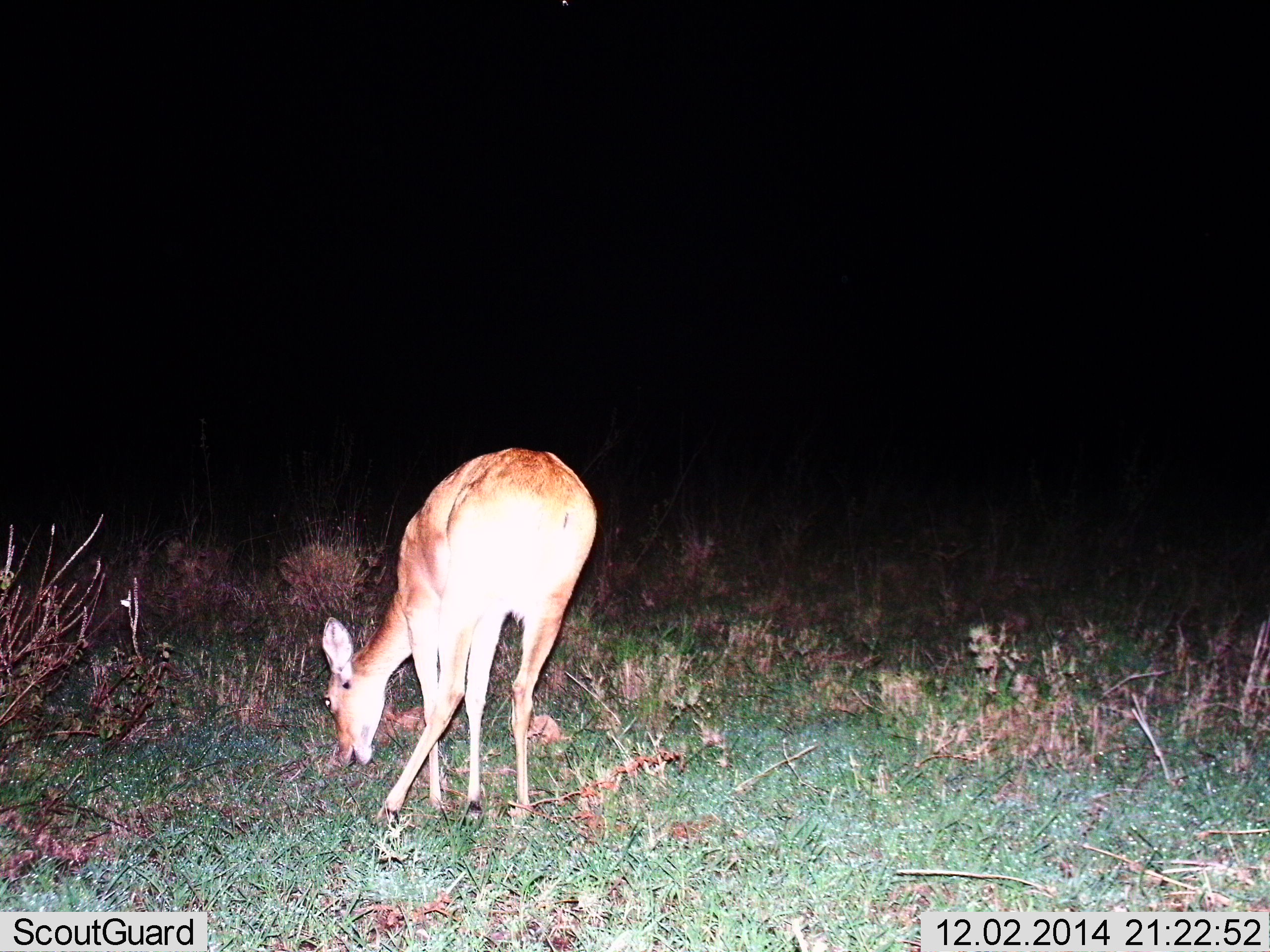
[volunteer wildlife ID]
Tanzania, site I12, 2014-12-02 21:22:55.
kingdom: Animalia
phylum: Chordata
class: Mammalia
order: Artiodactyla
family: Bovidae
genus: Redunca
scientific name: Redunca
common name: reedbuck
Reedbuck (Redunca), count 1. Behavior (volunteer vote fractions): standing 0%, resting 0%, moving 0%, interacting 0%. Young present (vote fraction): 0%. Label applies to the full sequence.